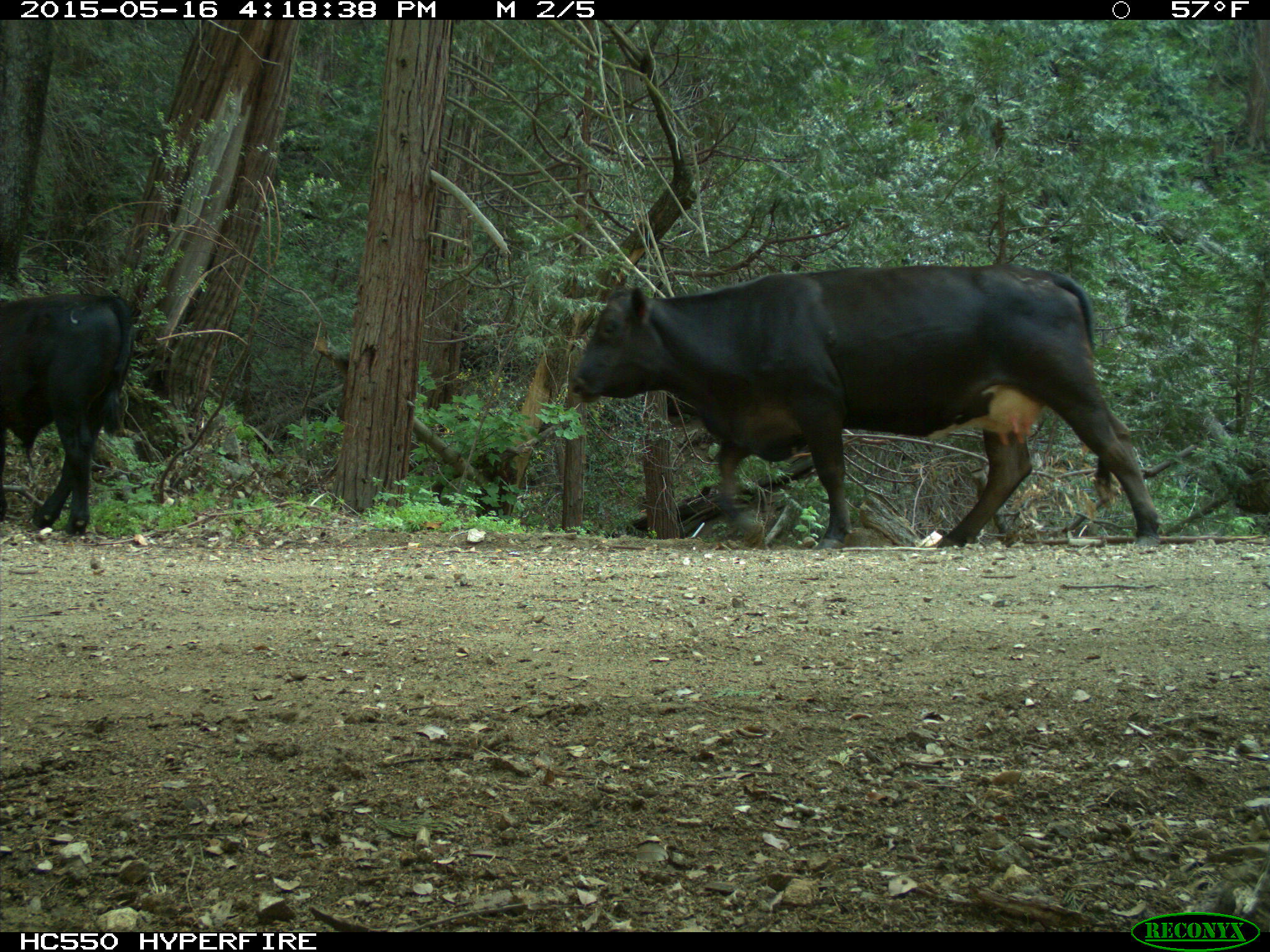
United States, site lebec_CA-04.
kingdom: Animalia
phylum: Chordata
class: Mammalia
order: Artiodactyla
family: Bovidae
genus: Bos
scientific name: Bos taurus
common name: domestic cow